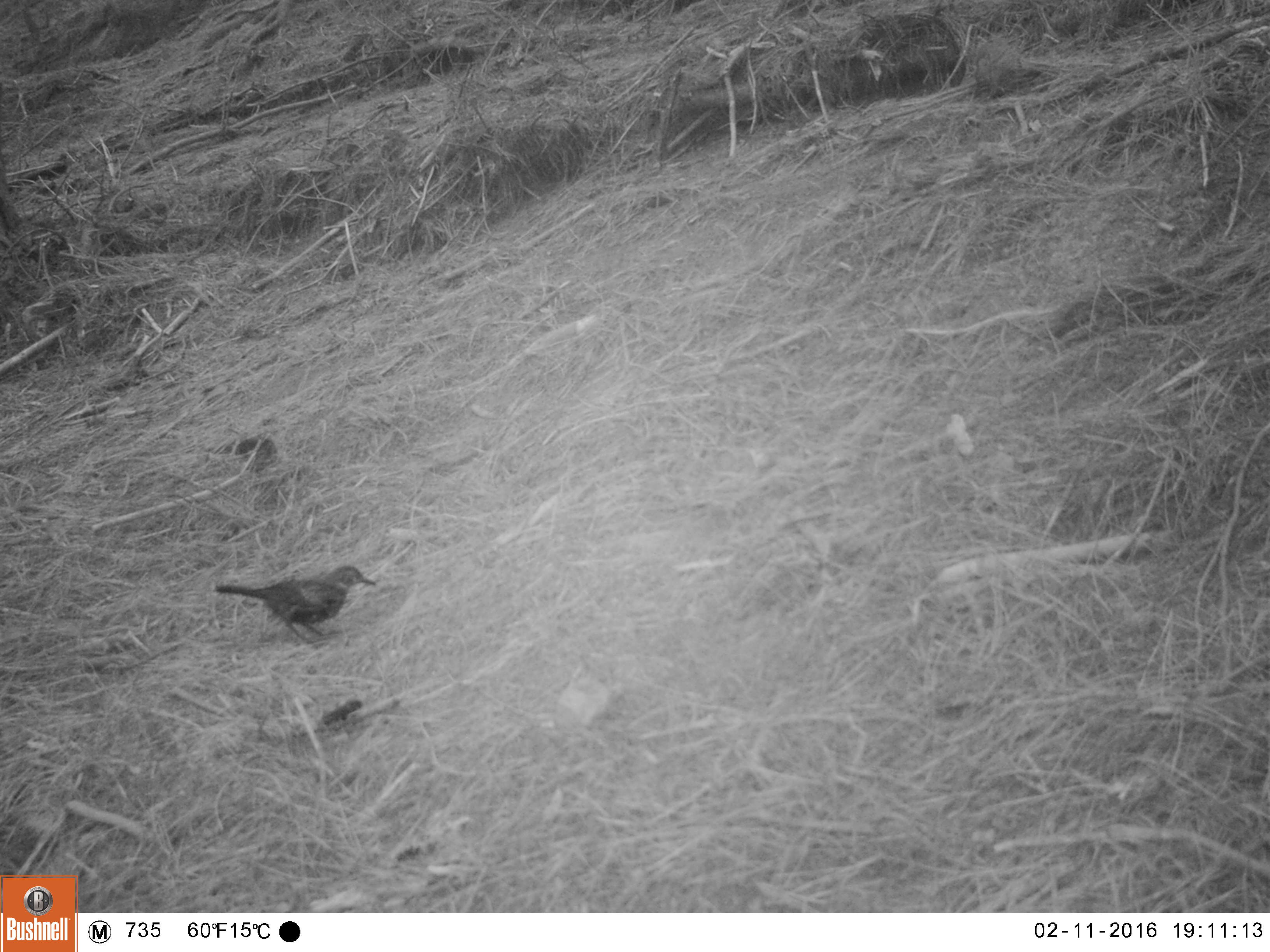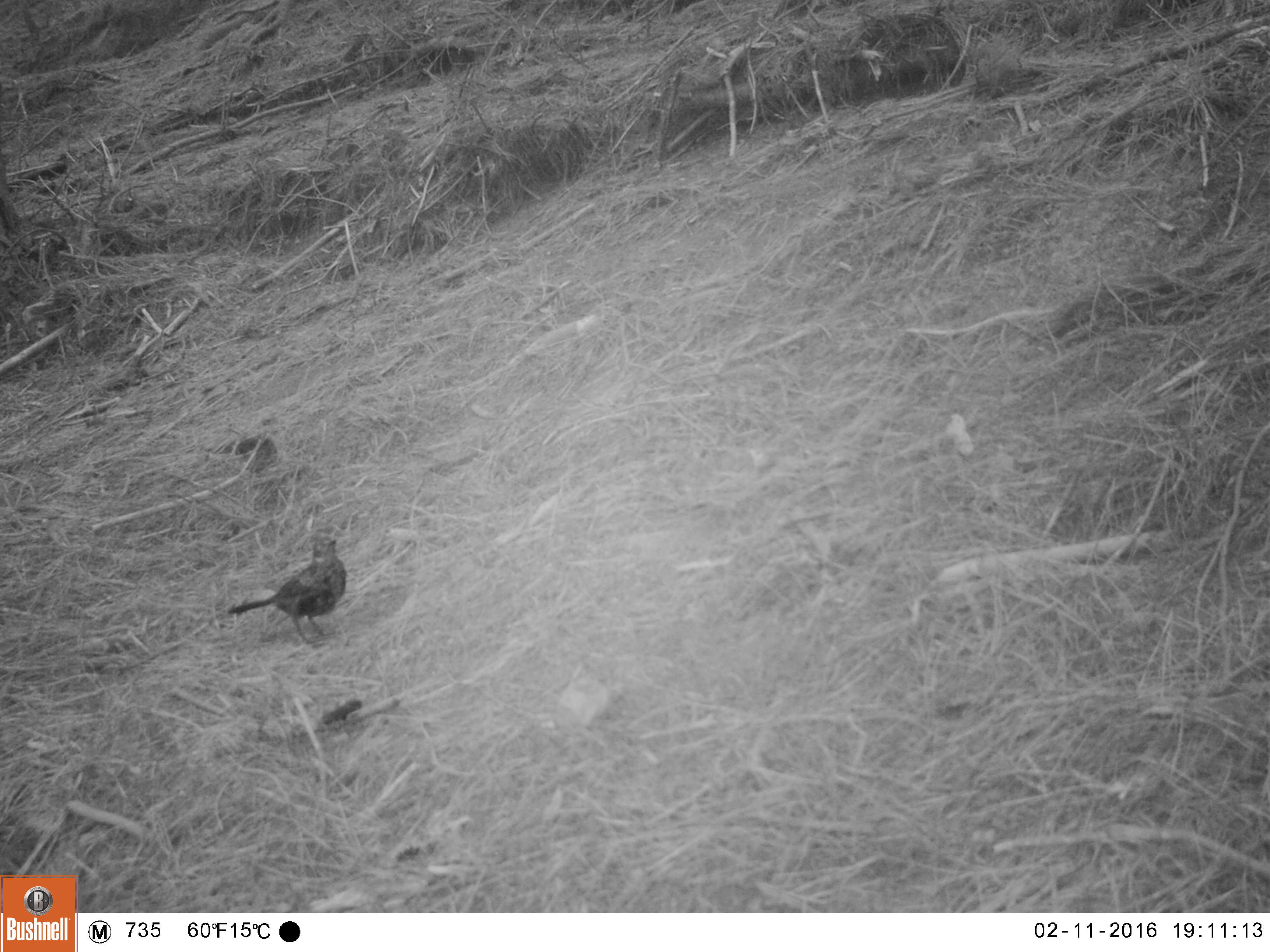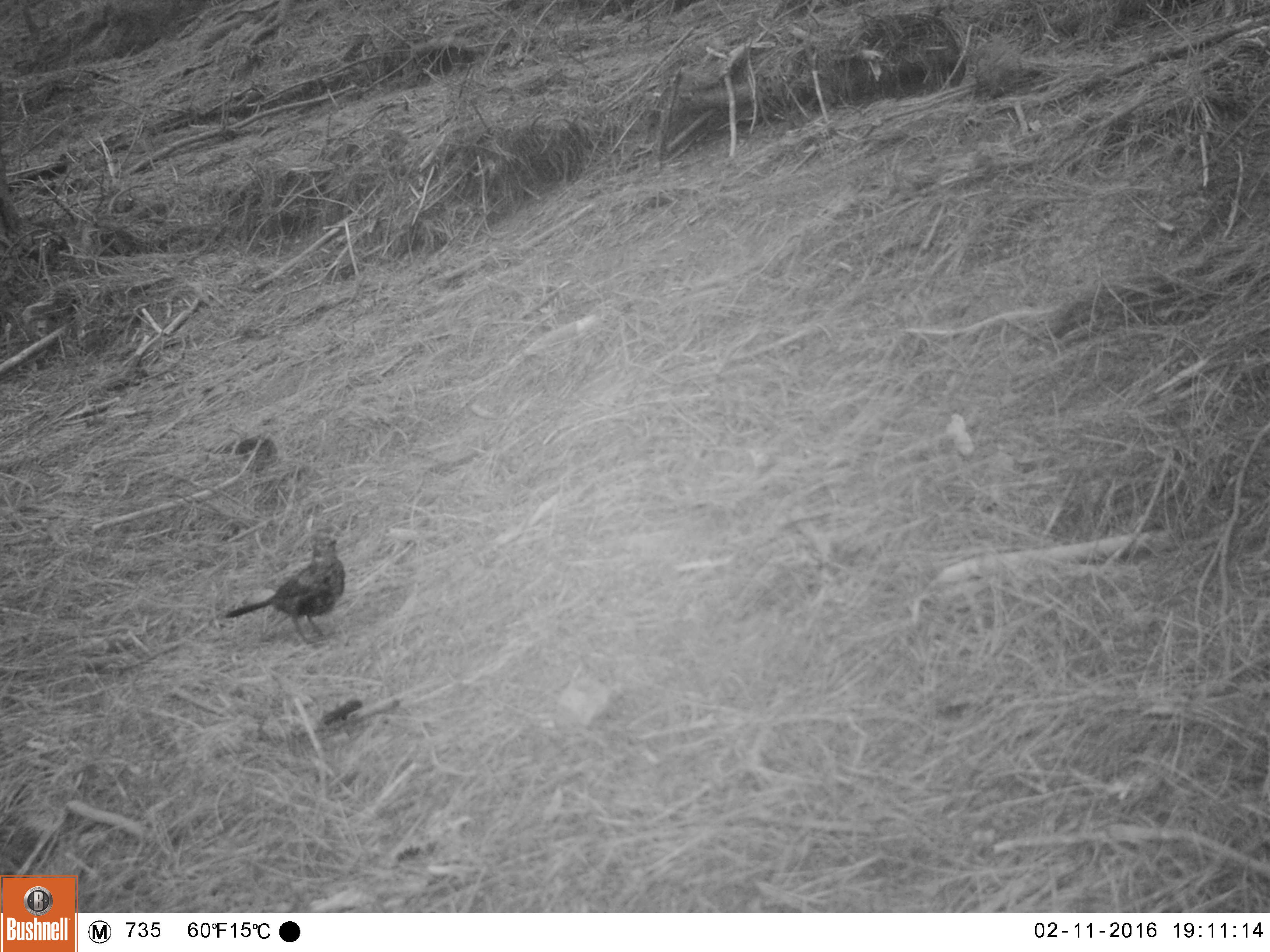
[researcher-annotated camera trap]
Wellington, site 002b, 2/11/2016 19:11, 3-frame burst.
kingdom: Animalia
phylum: Chordata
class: Aves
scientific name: Aves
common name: bird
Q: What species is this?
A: Bird (Aves).